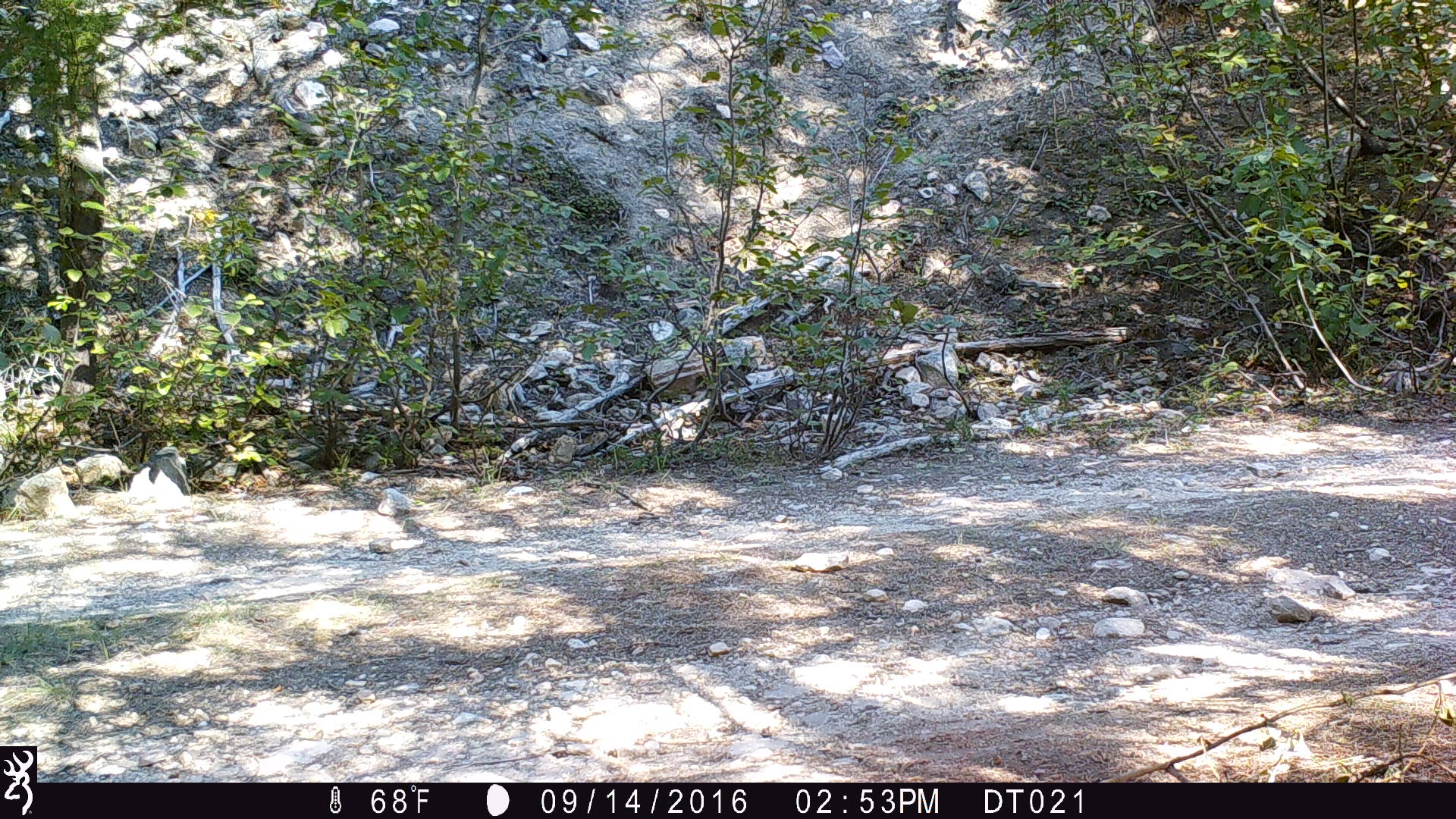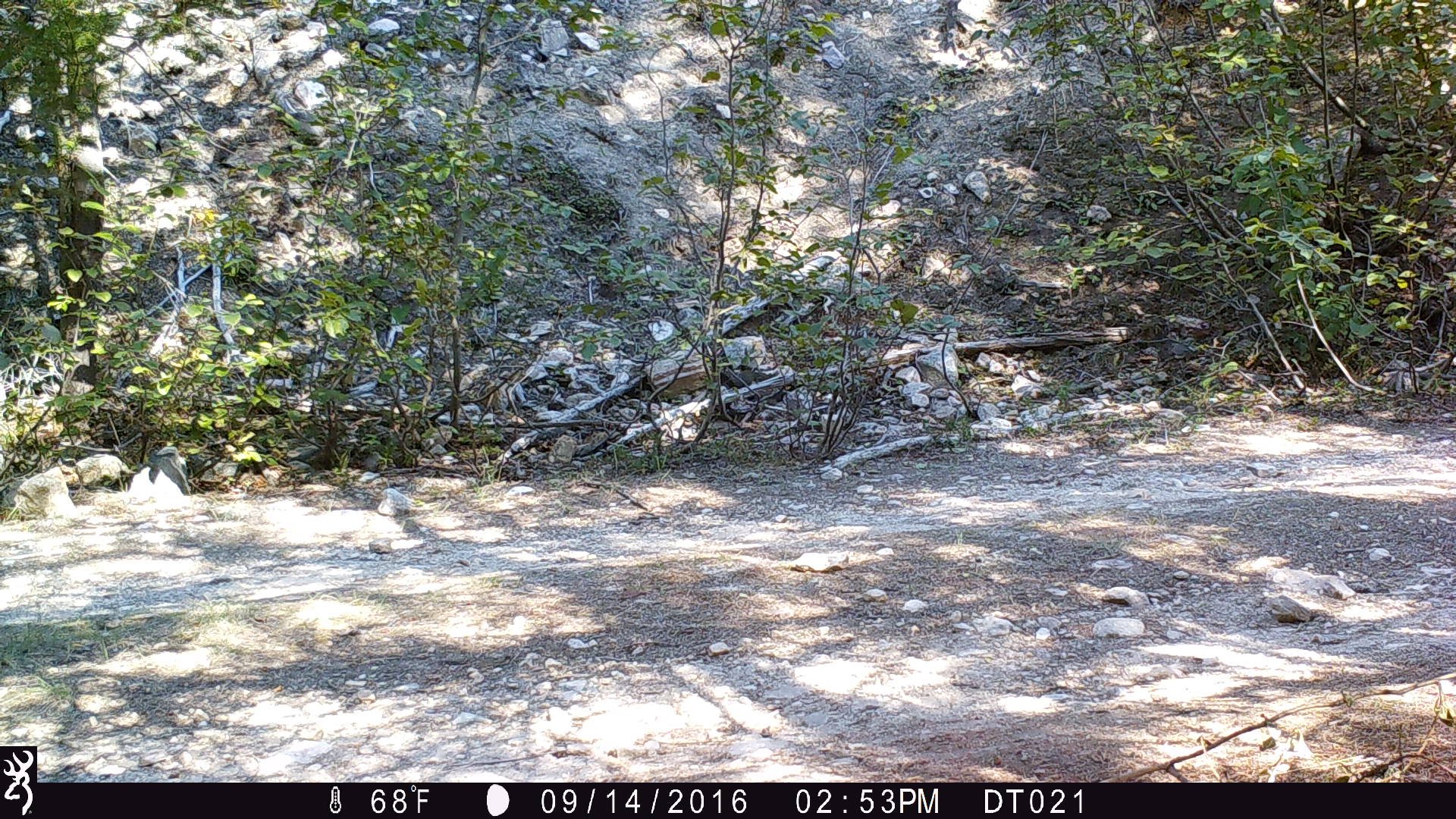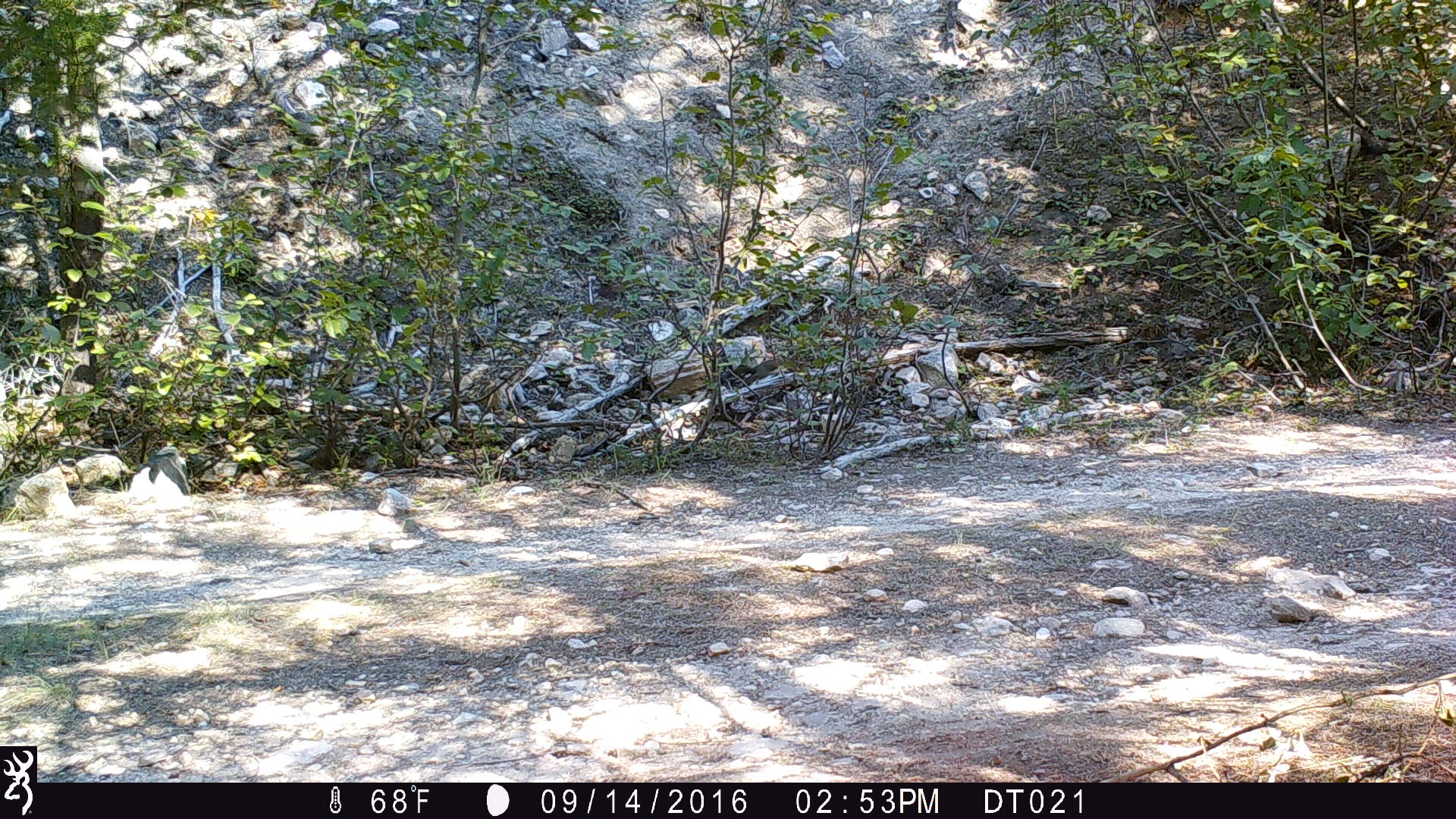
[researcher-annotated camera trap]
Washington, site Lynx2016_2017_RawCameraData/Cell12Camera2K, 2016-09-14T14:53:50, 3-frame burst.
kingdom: Animalia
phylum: Chordata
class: Mammalia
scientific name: Mammalia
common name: small mammal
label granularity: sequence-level